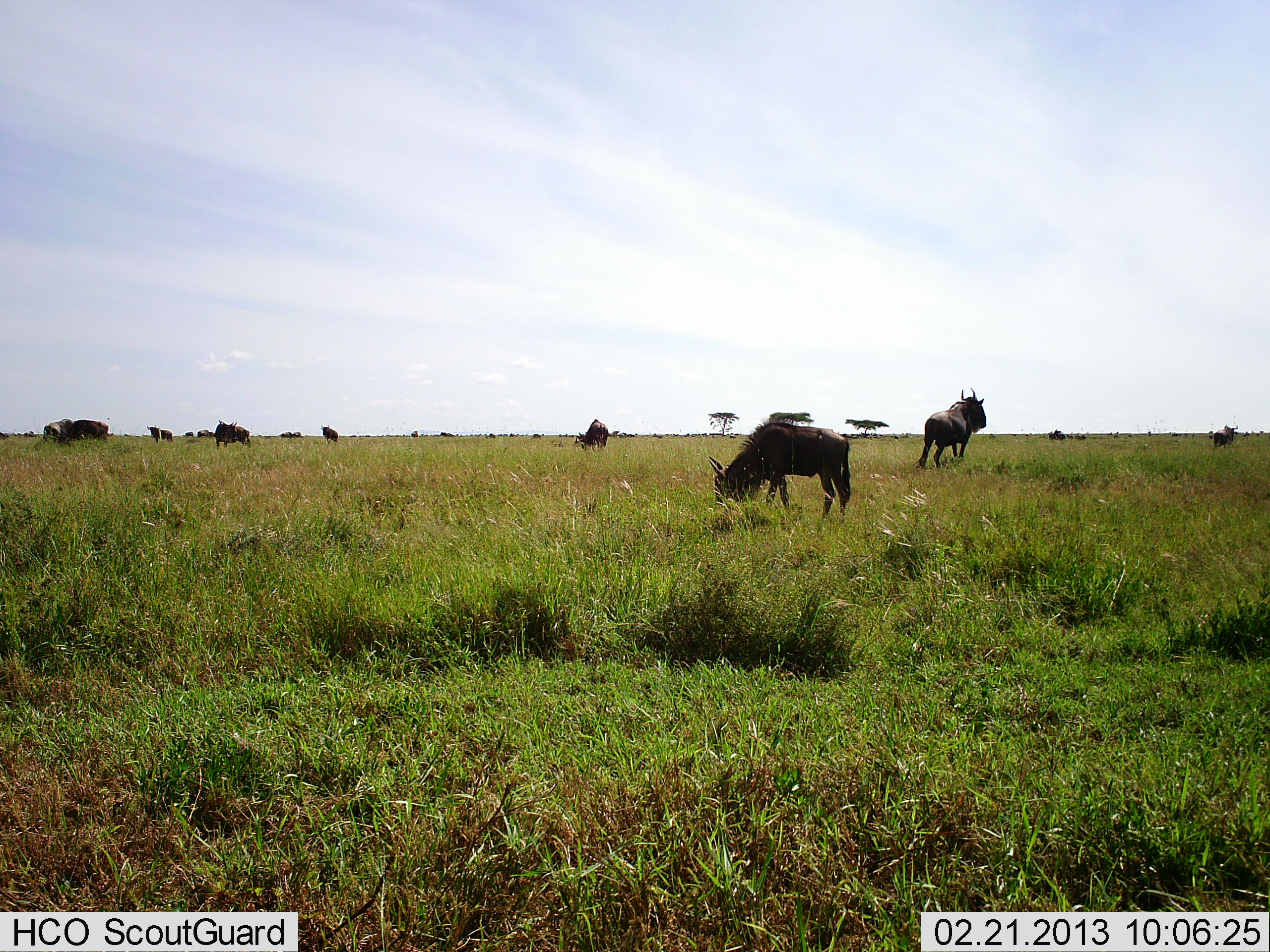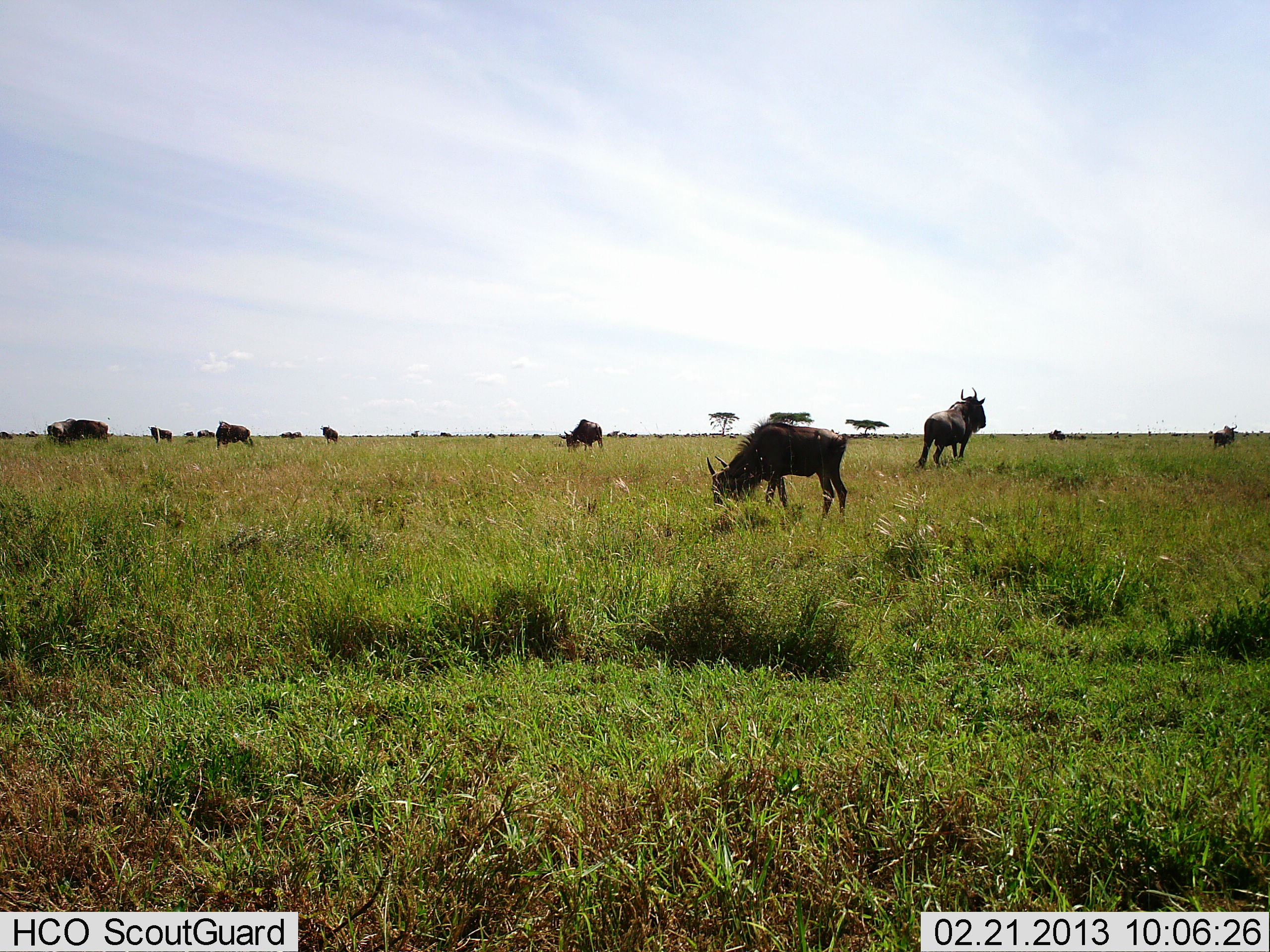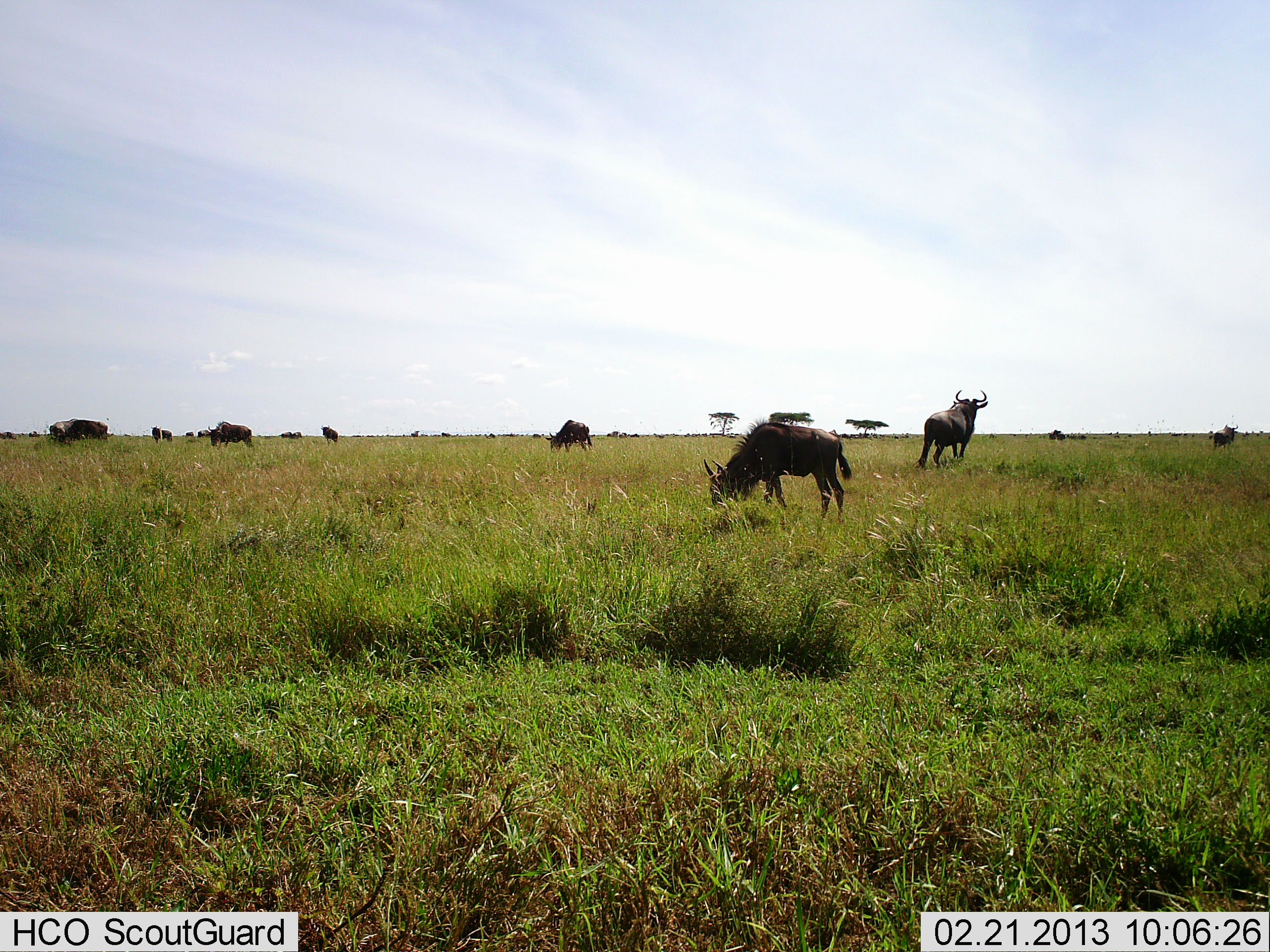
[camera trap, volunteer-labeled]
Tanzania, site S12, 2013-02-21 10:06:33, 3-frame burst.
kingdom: Animalia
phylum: Chordata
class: Mammalia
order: Artiodactyla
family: Bovidae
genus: Connochaetes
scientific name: Connochaetes taurinus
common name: blue wildebeest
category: wildebeest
Wildebeest (blue wildebeest) (Connochaetes taurinus), count 11-50. Behavior (volunteer vote fractions): standing 68%, resting 0%, moving 50%, interacting 0%. Young present (vote fraction): 0%. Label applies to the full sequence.